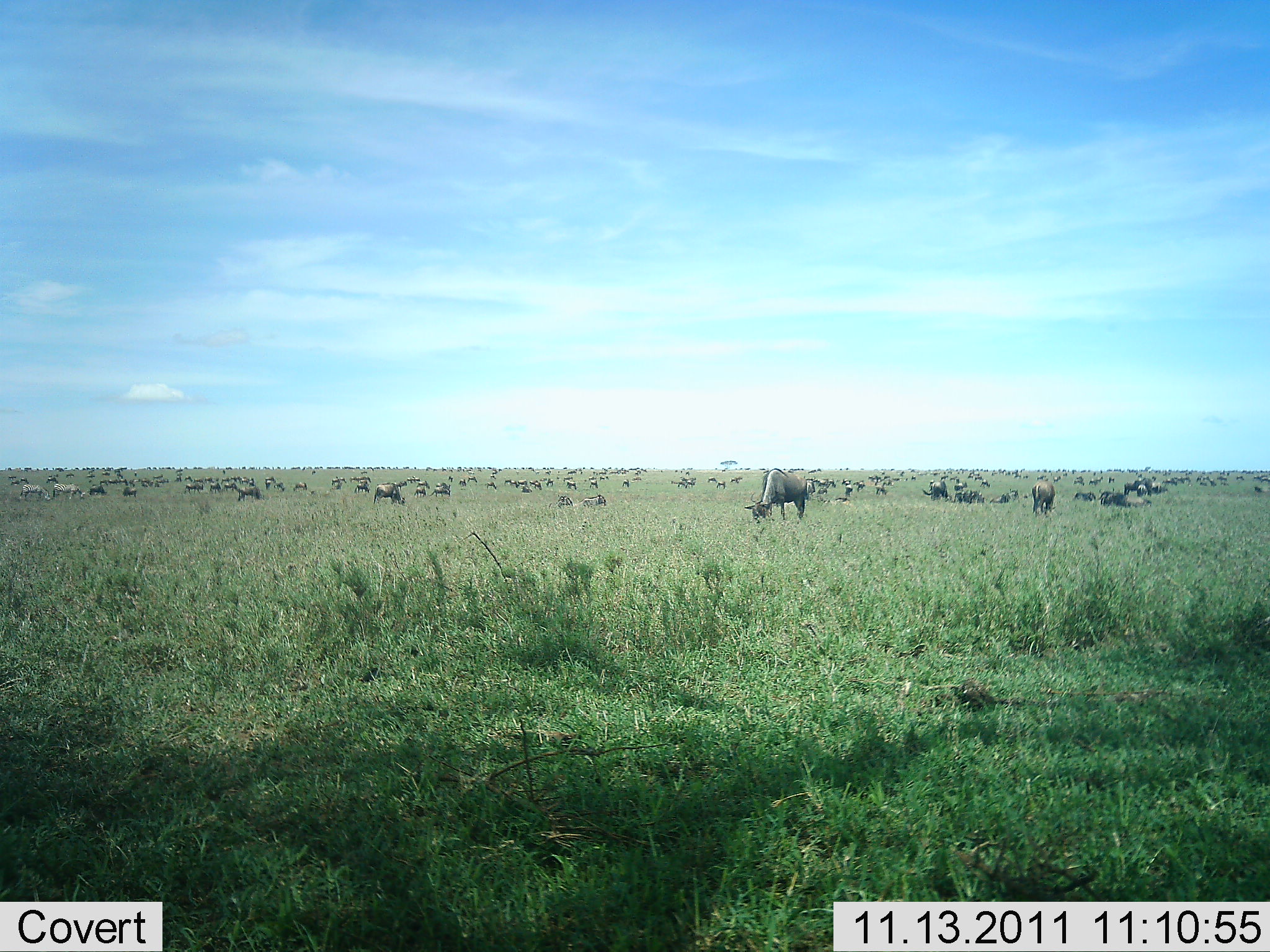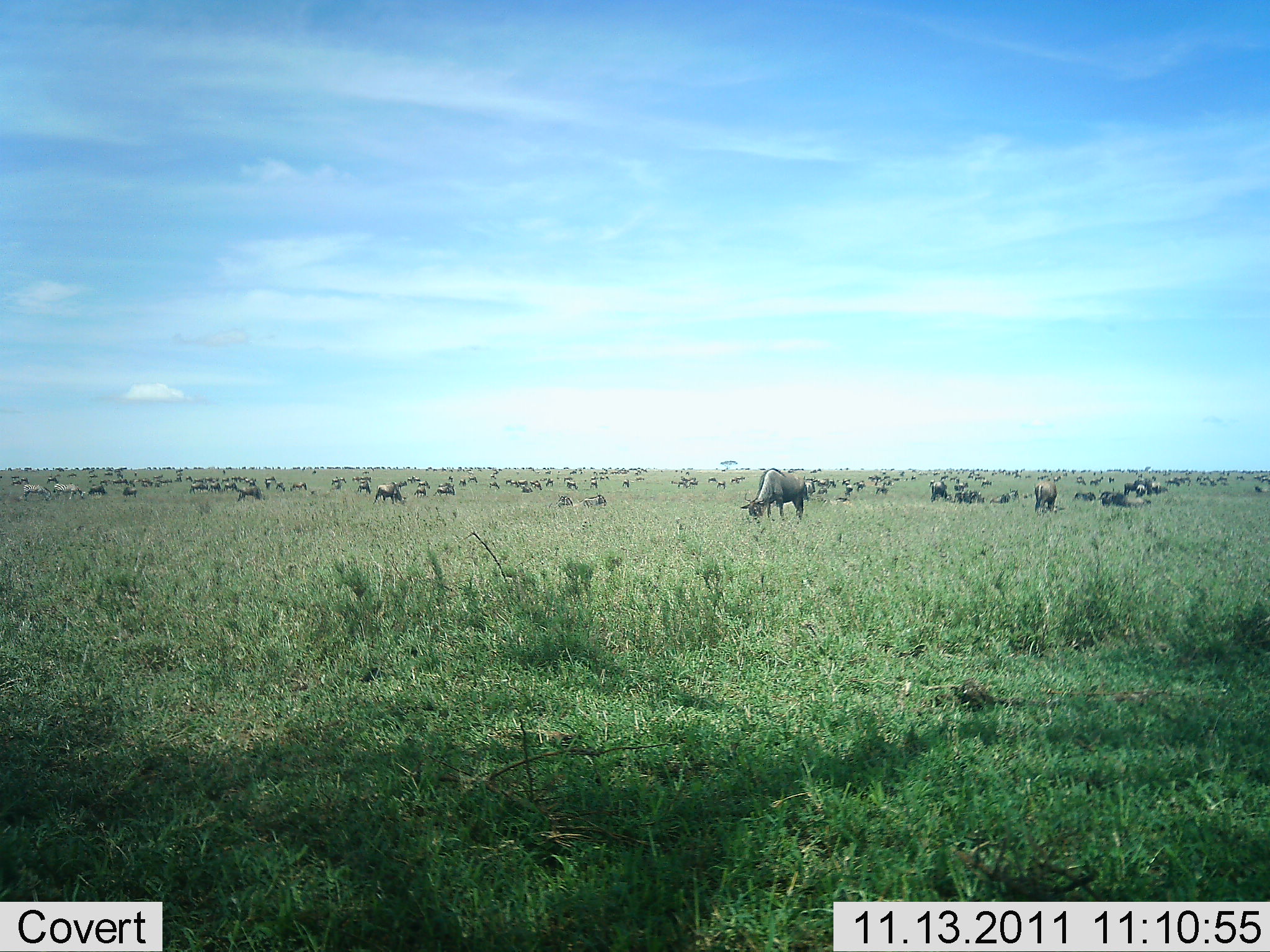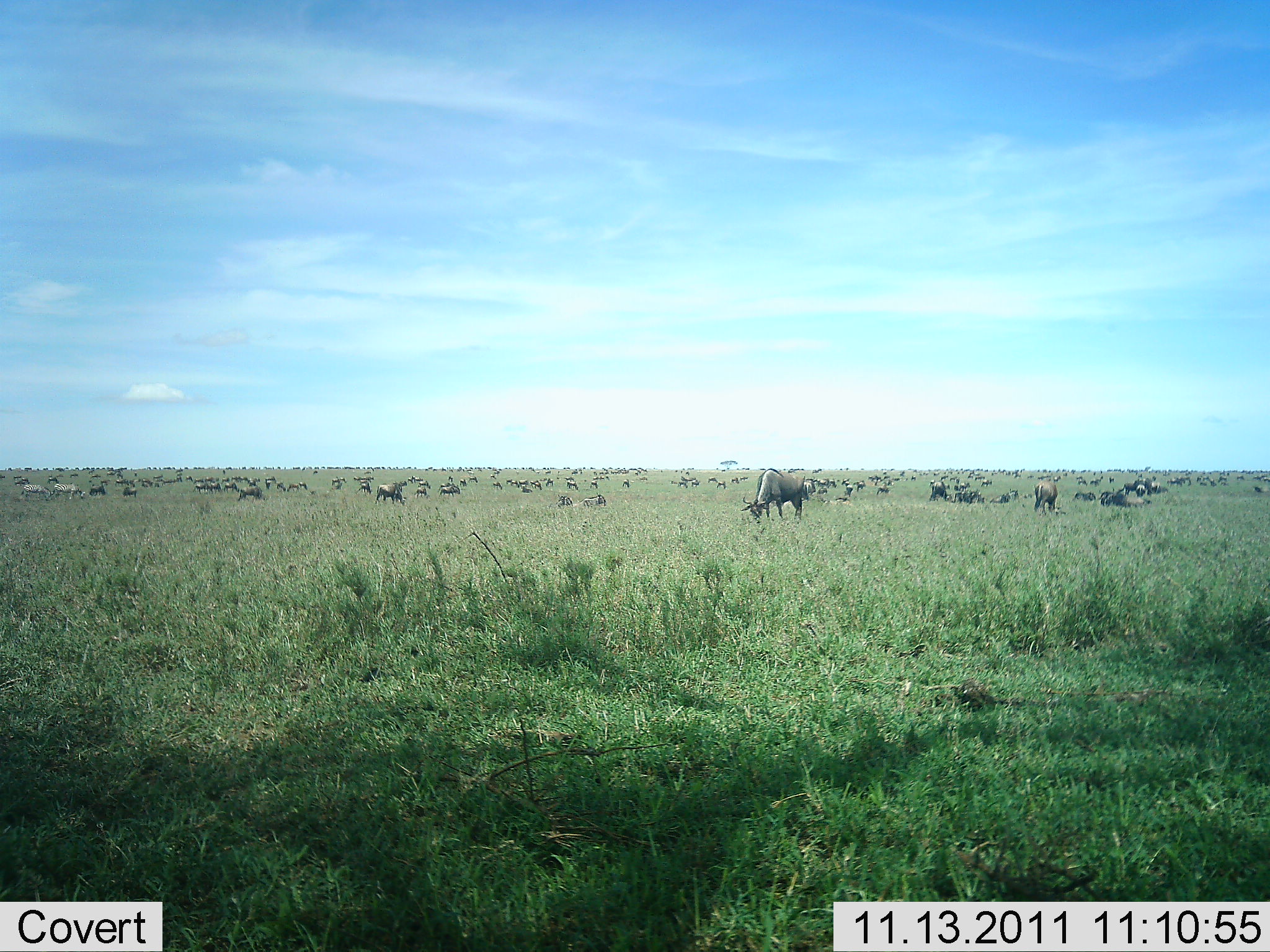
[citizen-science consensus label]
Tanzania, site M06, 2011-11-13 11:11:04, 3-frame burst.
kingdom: Animalia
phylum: Chordata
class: Mammalia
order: Artiodactyla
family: Bovidae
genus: Connochaetes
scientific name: Connochaetes taurinus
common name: blue wildebeest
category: wildebeest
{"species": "wildebeest (blue wildebeest) (Connochaetes taurinus)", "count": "51+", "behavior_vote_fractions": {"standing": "58%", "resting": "37%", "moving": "11%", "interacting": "5%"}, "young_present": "0%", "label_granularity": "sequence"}